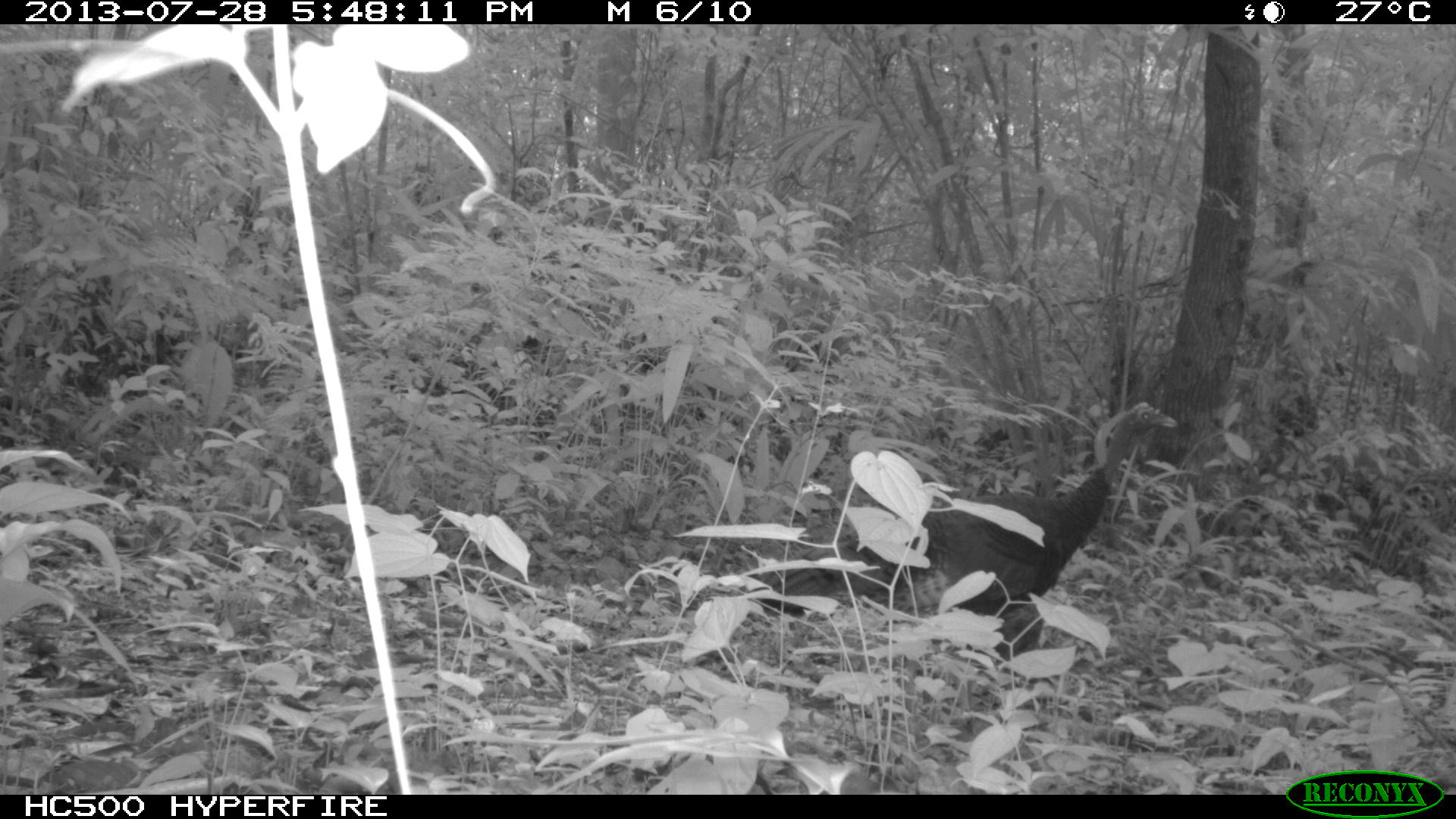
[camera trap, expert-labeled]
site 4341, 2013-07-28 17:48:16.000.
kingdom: Animalia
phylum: Chordata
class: Aves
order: Galliformes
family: Phasianidae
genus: Meleagris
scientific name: Meleagris ocellata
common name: ocellated turkey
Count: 2.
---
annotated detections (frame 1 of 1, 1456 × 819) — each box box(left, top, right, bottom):
meleagris ocellata: box(757, 399, 1178, 666)